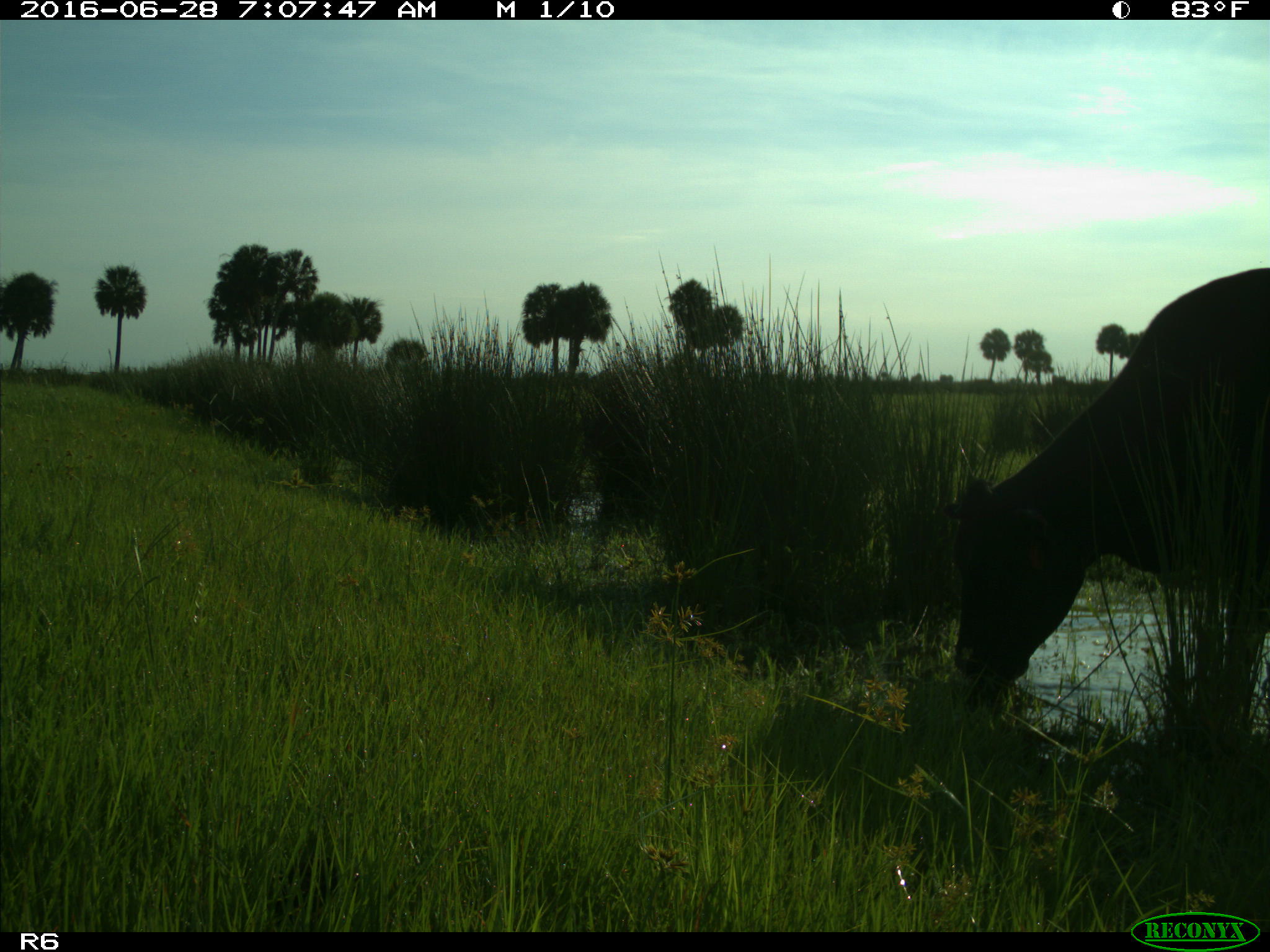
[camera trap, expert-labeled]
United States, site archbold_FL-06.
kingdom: Animalia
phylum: Chordata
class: Mammalia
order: Artiodactyla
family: Bovidae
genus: Bos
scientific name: Bos taurus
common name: domestic cow